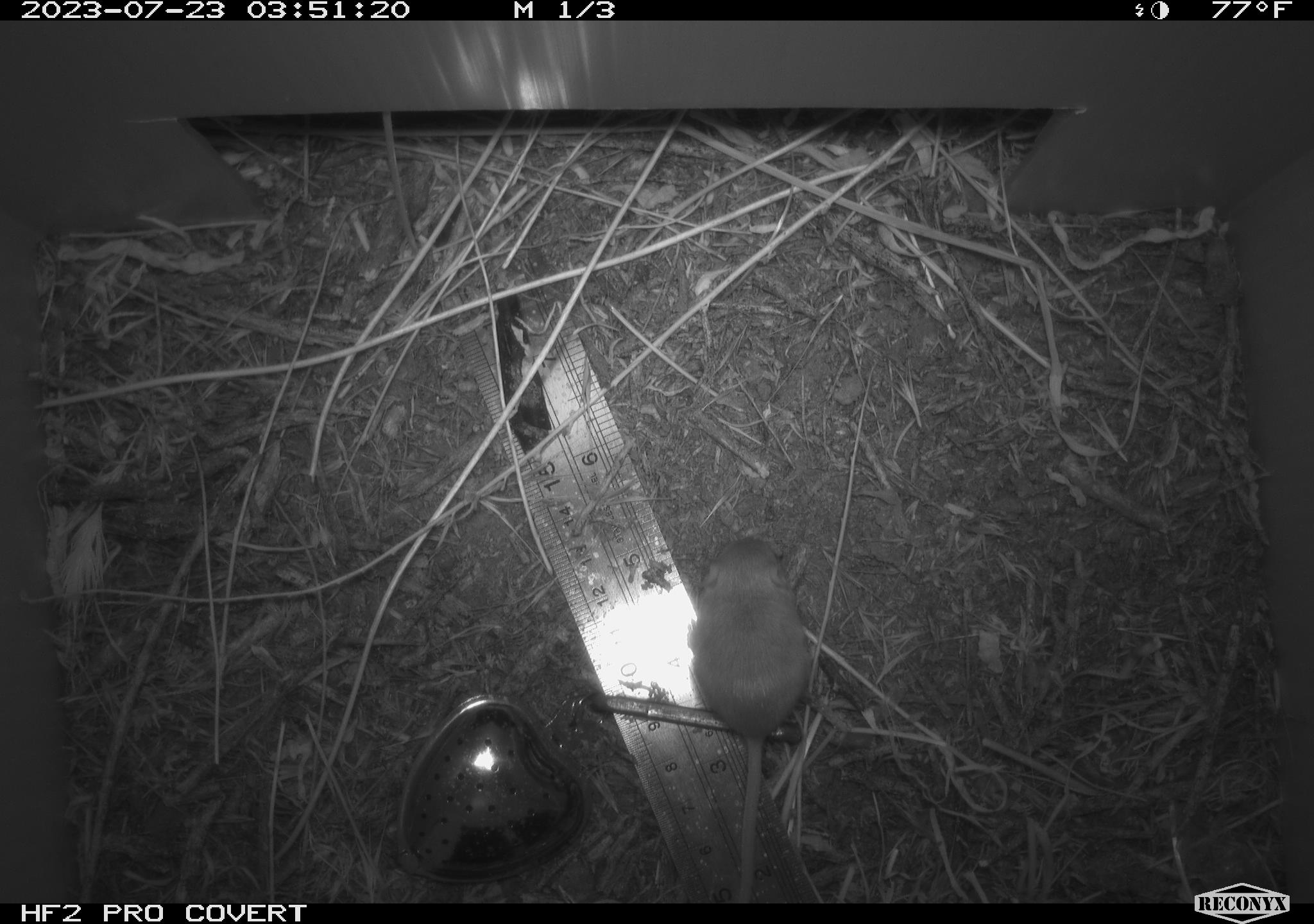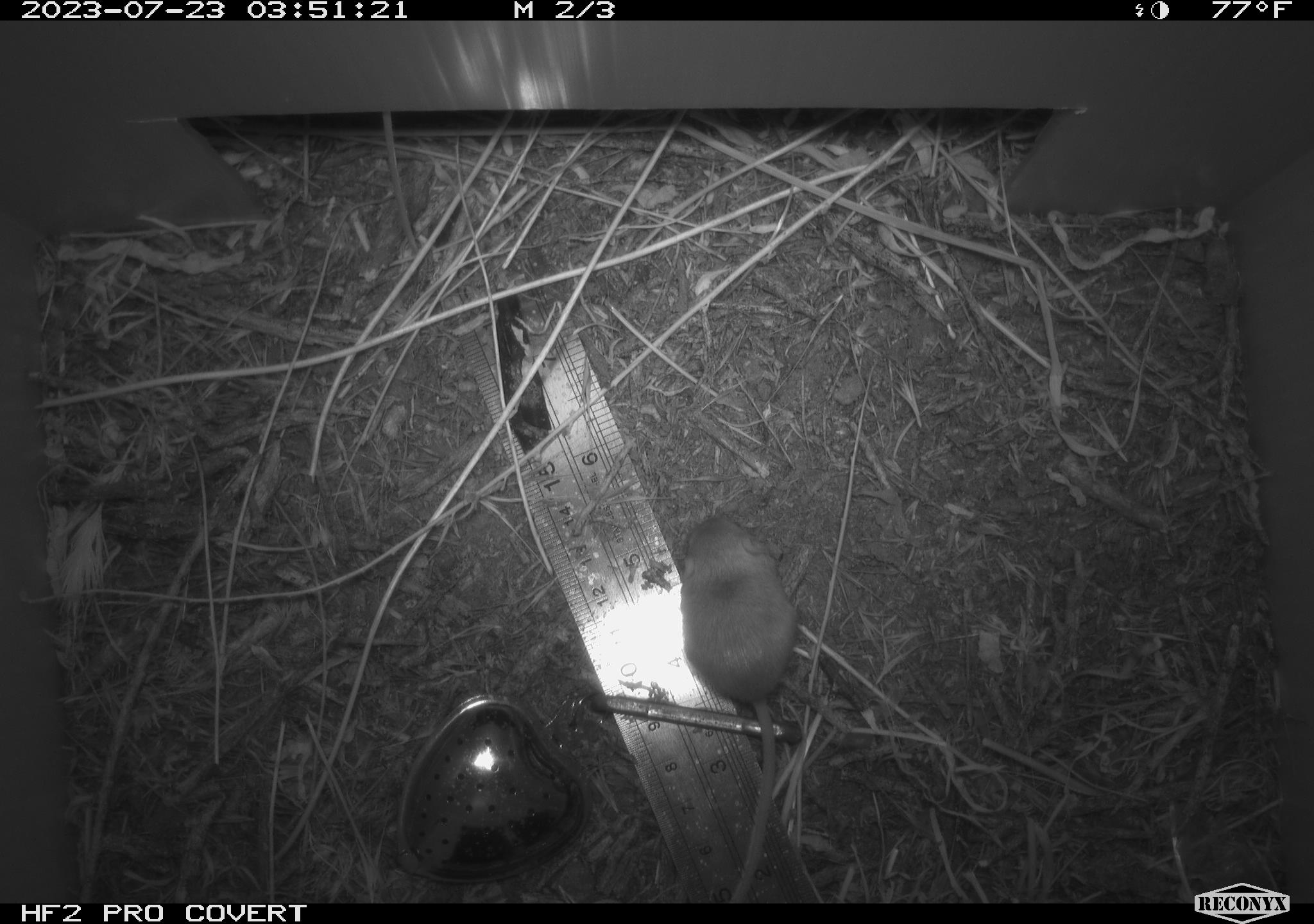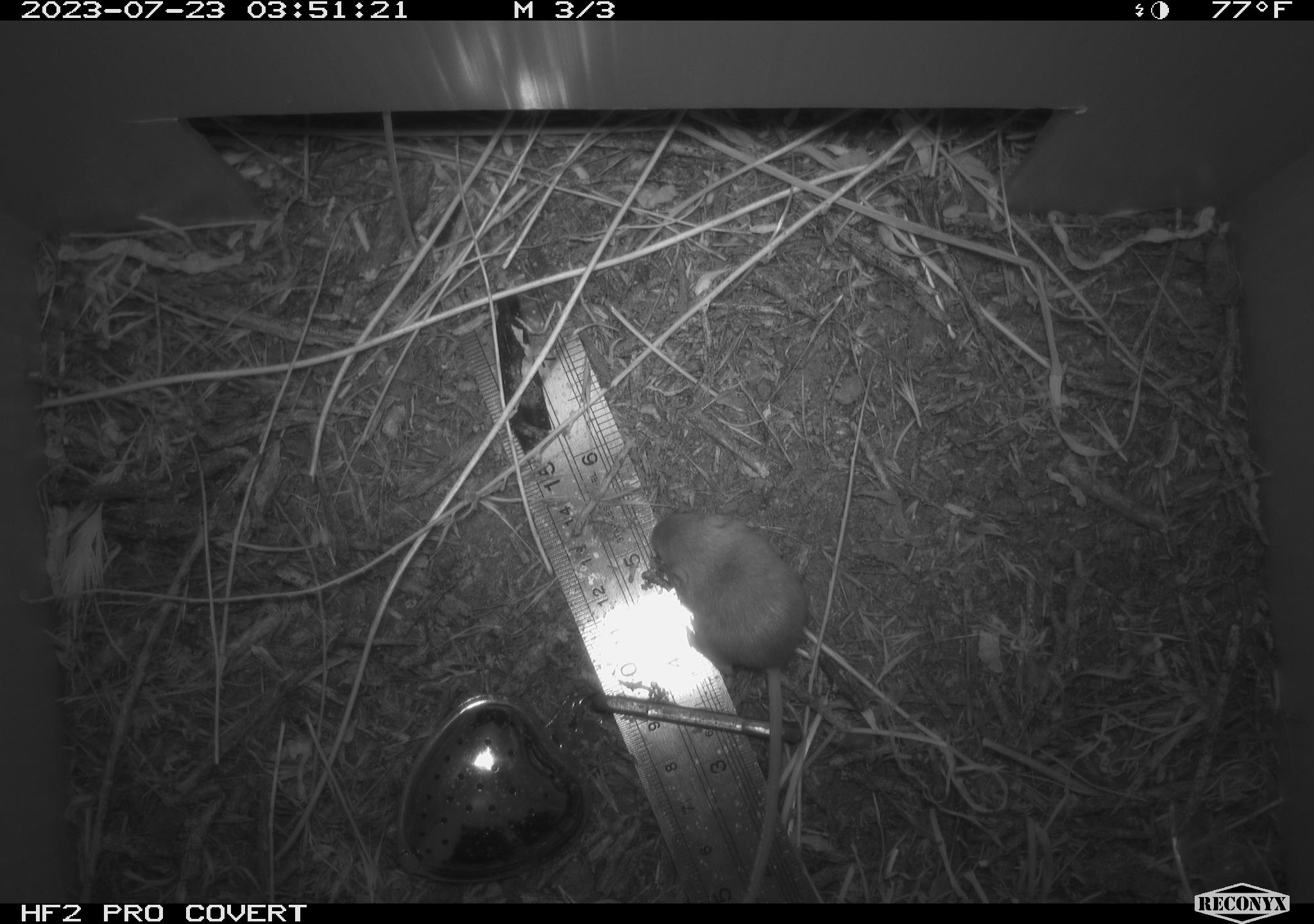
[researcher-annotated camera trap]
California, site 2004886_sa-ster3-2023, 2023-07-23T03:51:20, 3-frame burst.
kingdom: Animalia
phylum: Chordata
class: Mammalia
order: Rodentia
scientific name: Rodentia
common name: mouse species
Mouse species (Rodentia).